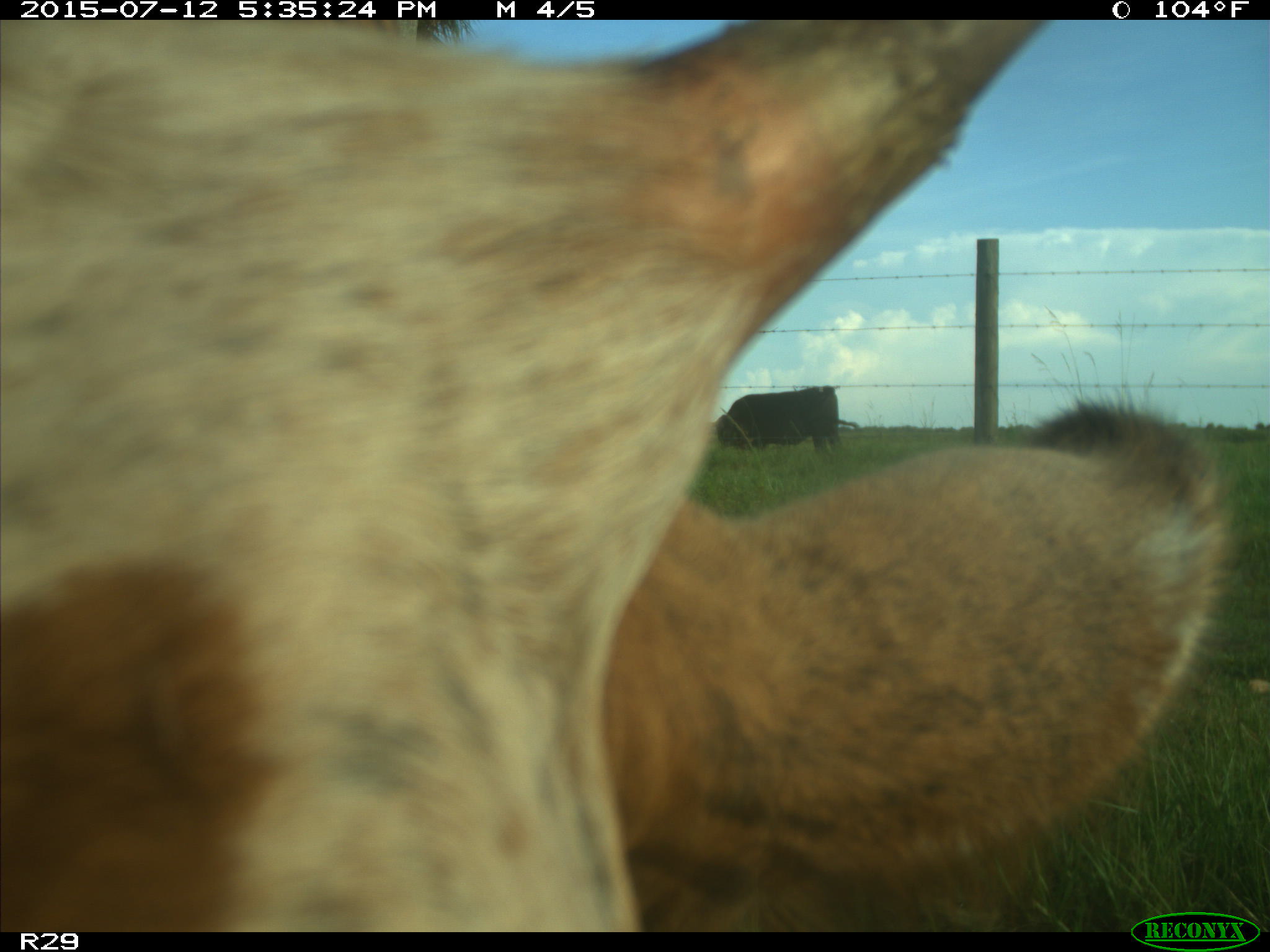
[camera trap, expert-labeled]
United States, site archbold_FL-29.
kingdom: Animalia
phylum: Chordata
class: Mammalia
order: Artiodactyla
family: Bovidae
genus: Bos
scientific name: Bos taurus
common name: domestic cow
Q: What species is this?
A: Bos taurus (domestic cow).